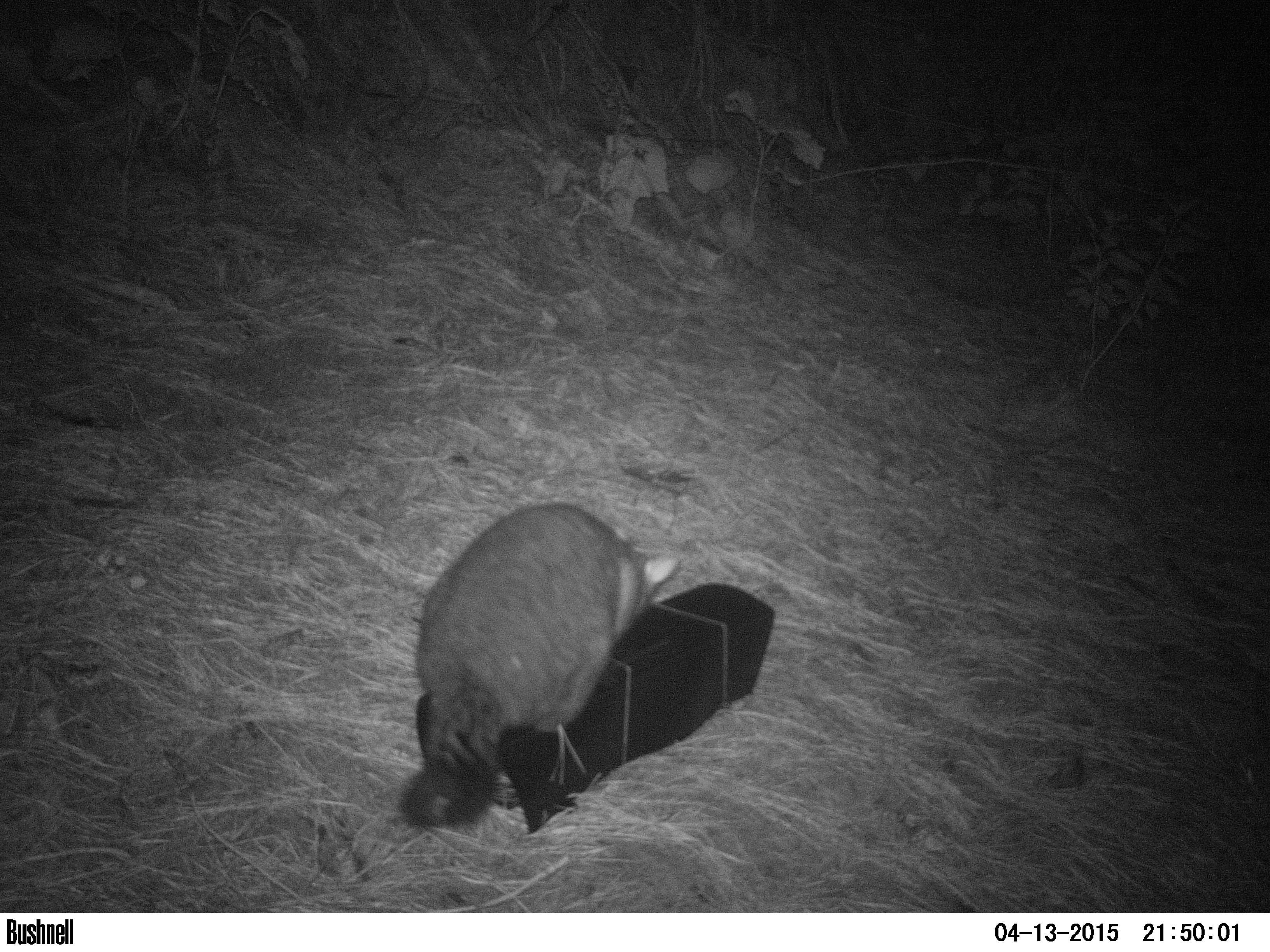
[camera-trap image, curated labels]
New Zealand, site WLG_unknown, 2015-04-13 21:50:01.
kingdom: Animalia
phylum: Chordata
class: Mammalia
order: Diprotodontia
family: Phalangeridae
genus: Trichosurus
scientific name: Trichosurus vulpecula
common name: common brushtail possum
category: possum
Possum (common brushtail possum) (Trichosurus vulpecula).